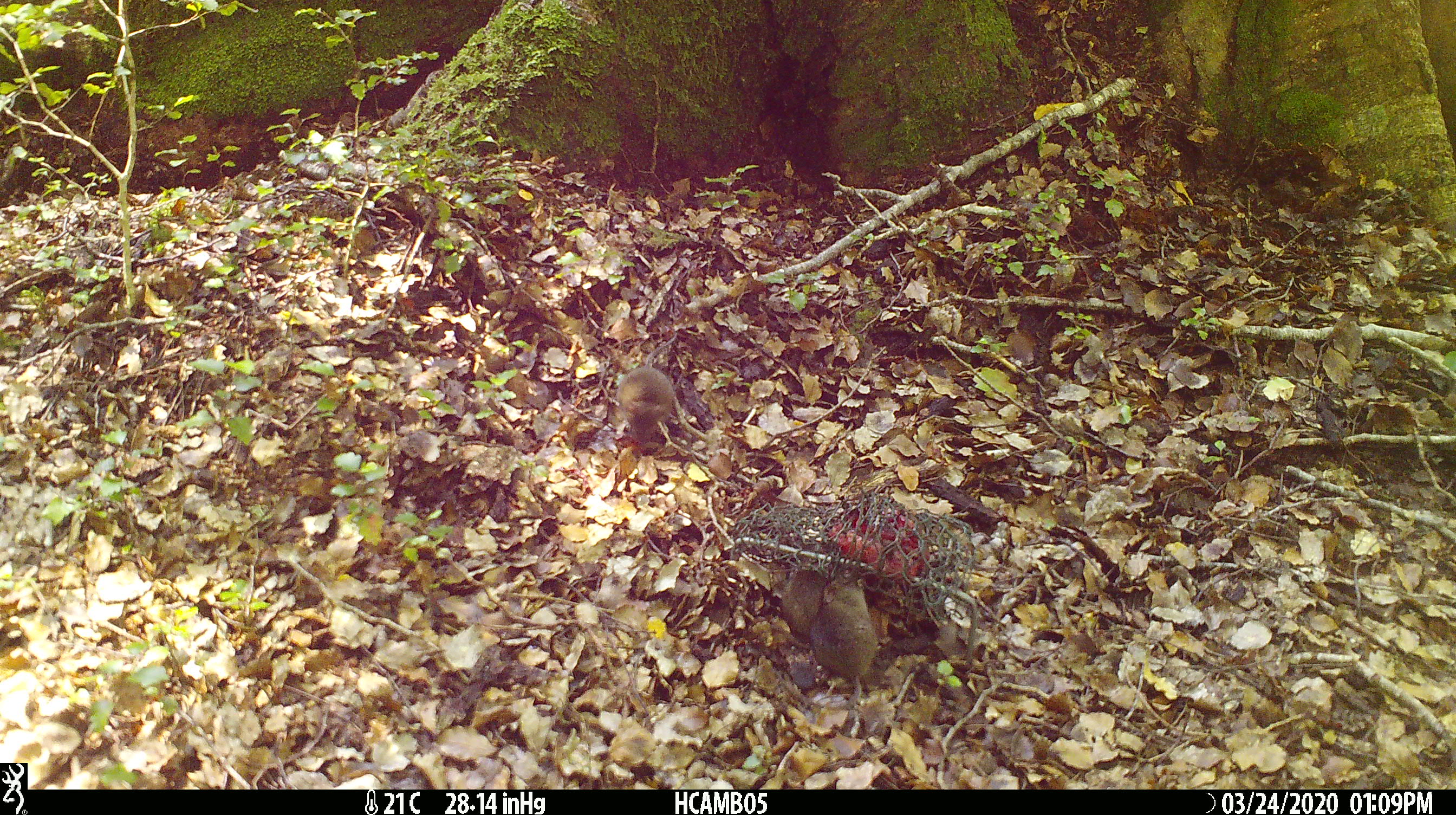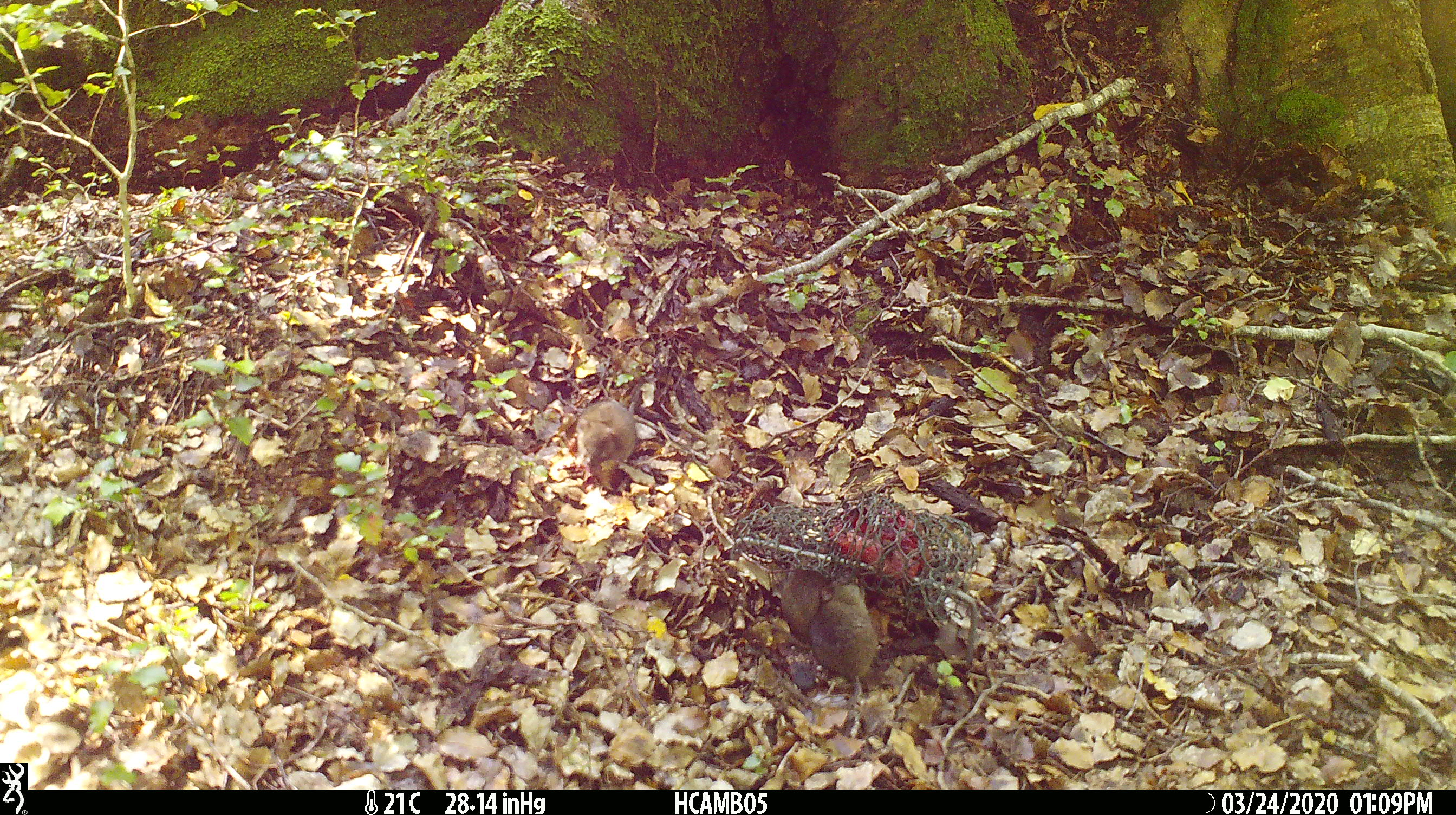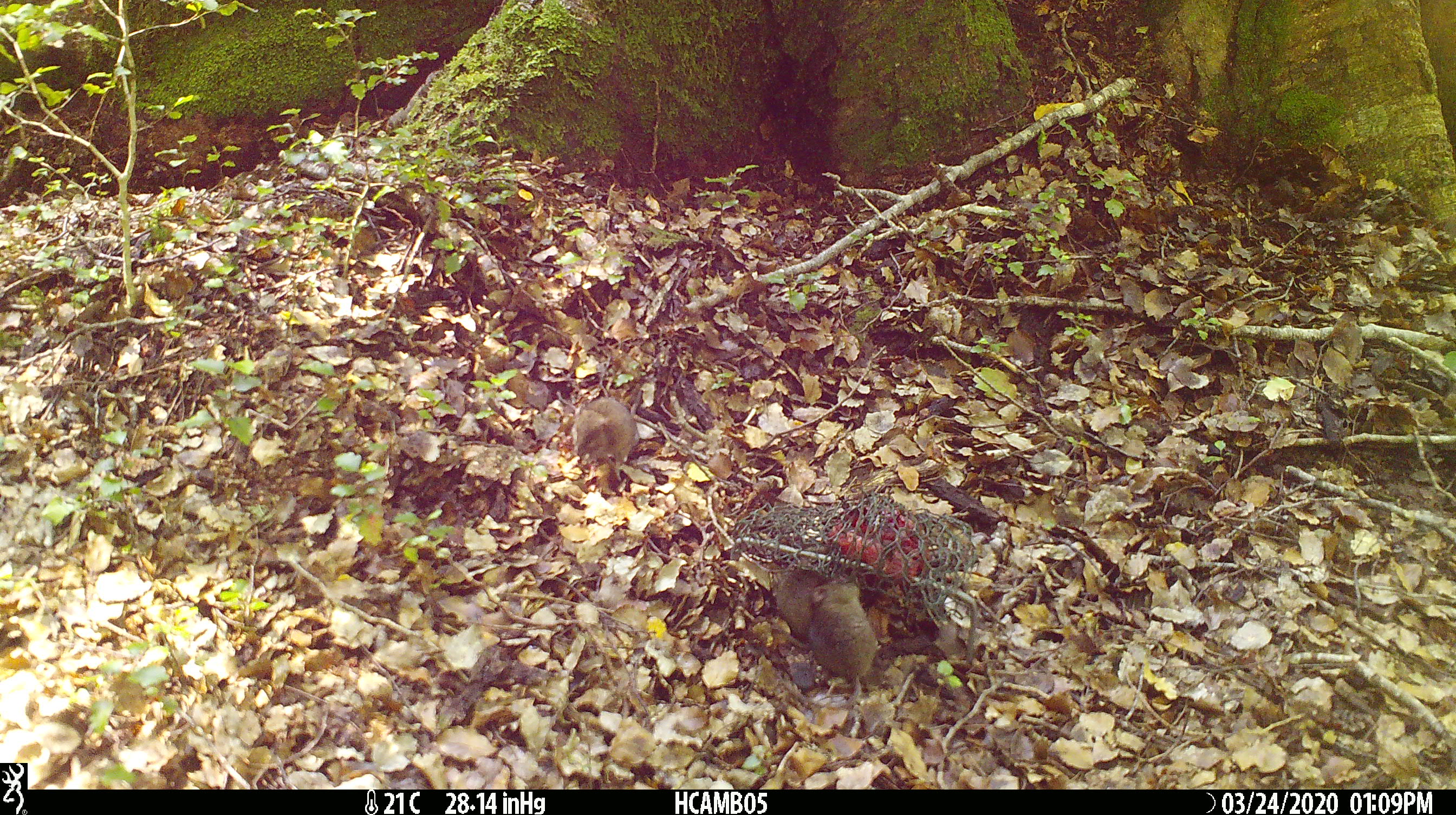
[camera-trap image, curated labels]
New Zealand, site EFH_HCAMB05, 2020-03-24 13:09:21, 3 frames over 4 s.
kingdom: Animalia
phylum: Chordata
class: Mammalia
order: Rodentia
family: Muridae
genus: Mus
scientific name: Mus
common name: mouse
Mouse (Mus).